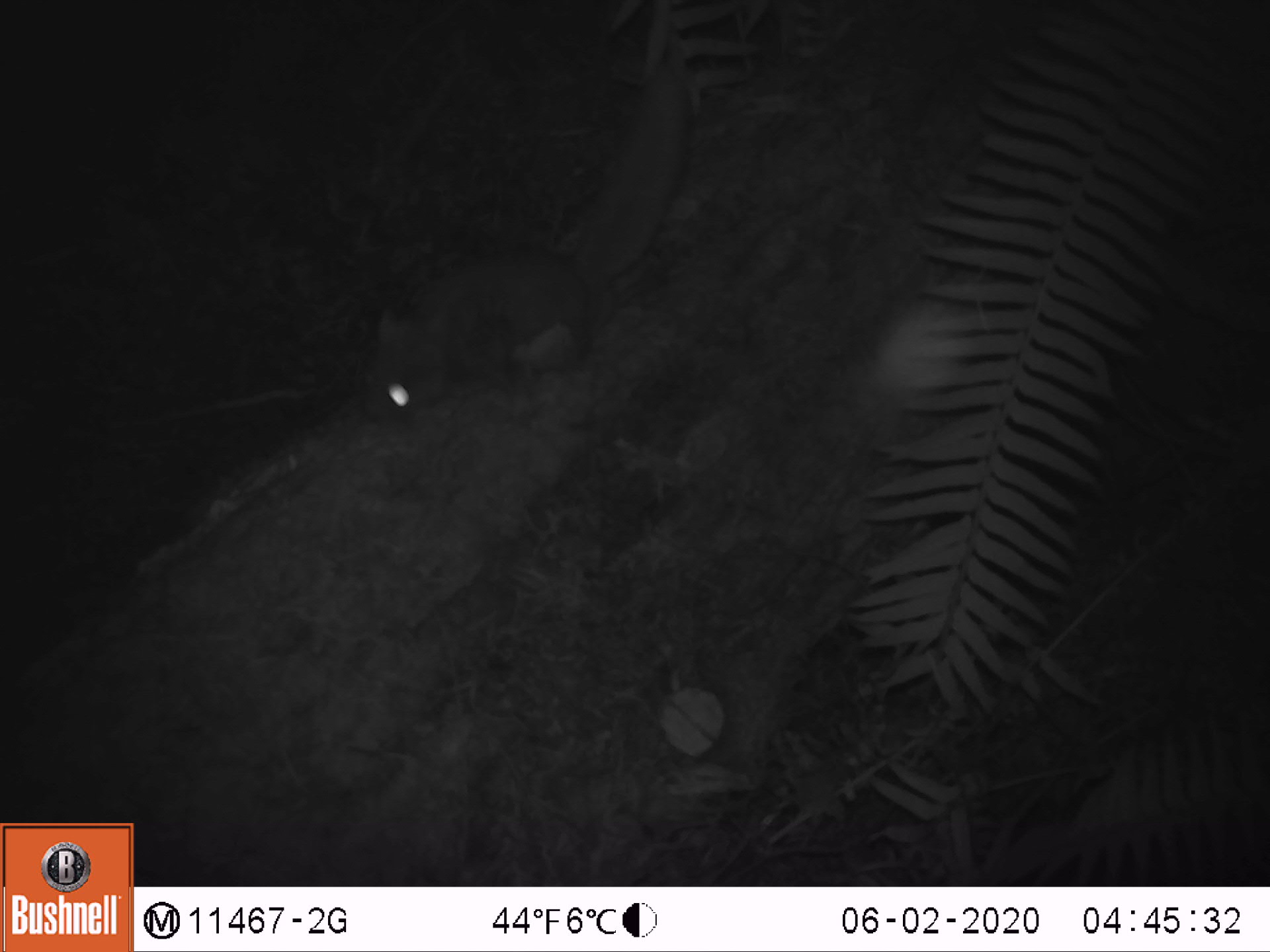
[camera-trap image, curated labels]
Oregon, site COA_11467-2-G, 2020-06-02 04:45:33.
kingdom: Animalia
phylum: Chordata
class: Mammalia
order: Rodentia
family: Sciuridae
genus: Glaucomys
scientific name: Glaucomys oregonensis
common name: humboldt's flying squirrel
Humboldt's flying squirrel (Glaucomys oregonensis).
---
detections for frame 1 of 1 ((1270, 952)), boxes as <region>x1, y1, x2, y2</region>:
humboldt's flying squirrel: <region>332, 40, 704, 446</region>